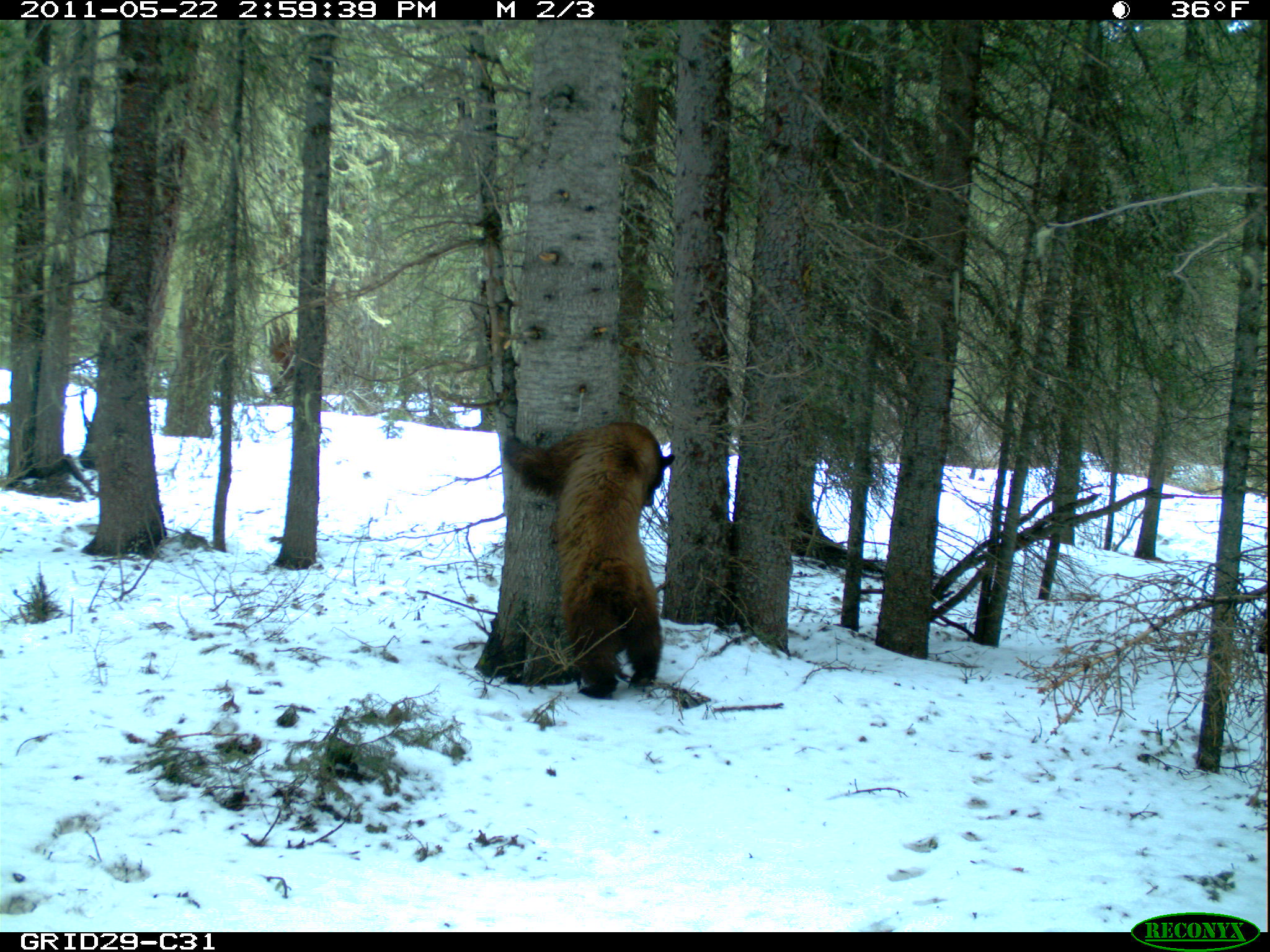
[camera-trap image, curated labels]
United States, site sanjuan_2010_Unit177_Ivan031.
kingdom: Animalia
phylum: Chordata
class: Mammalia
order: Carnivora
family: Ursidae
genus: Ursus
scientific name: Ursus americanus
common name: american black bear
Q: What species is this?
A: Ursus americanus (american black bear).